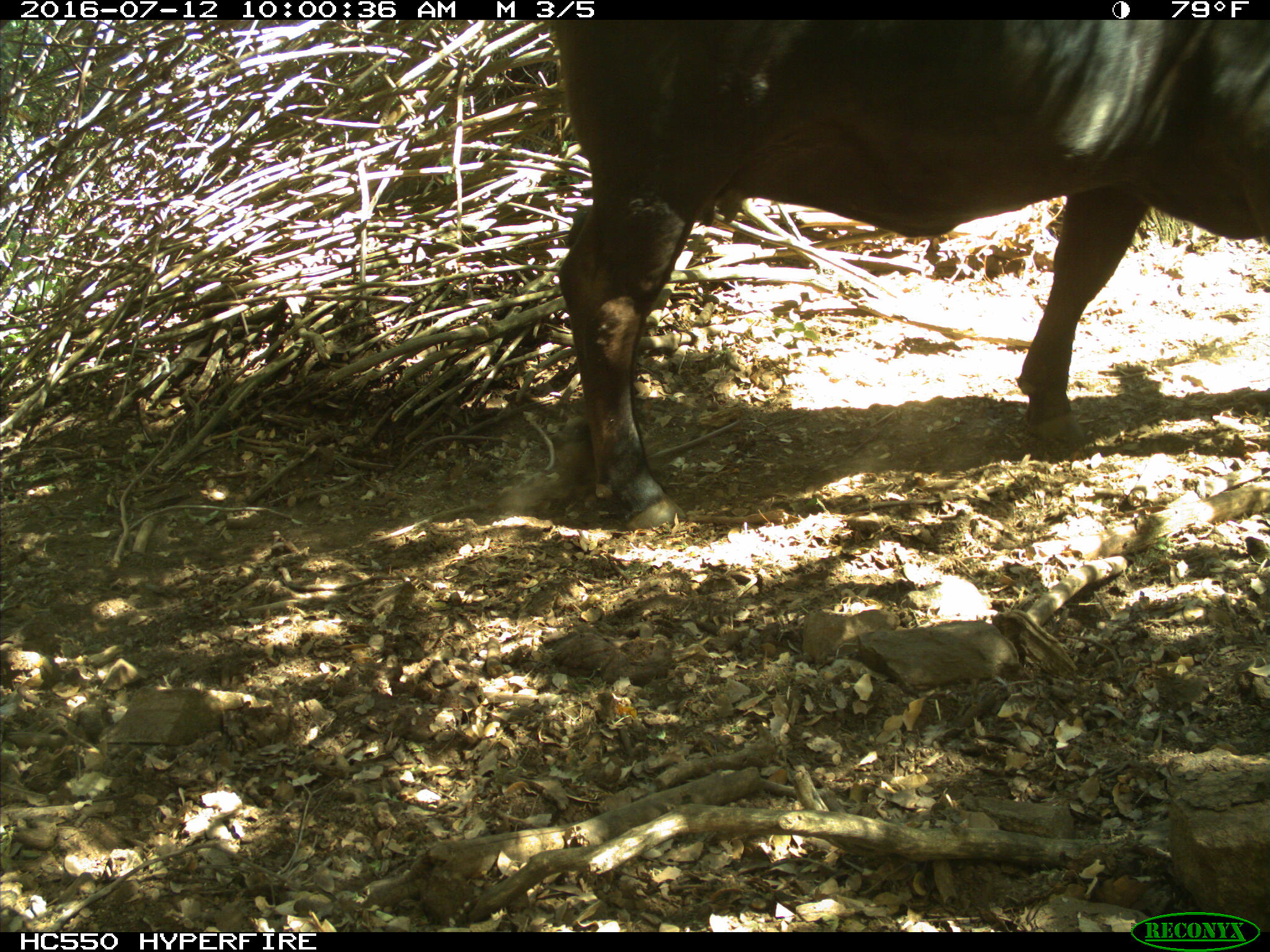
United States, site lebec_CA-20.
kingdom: Animalia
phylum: Chordata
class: Mammalia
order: Artiodactyla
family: Bovidae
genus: Bos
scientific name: Bos taurus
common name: domestic cow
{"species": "Bos taurus (domestic cow)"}